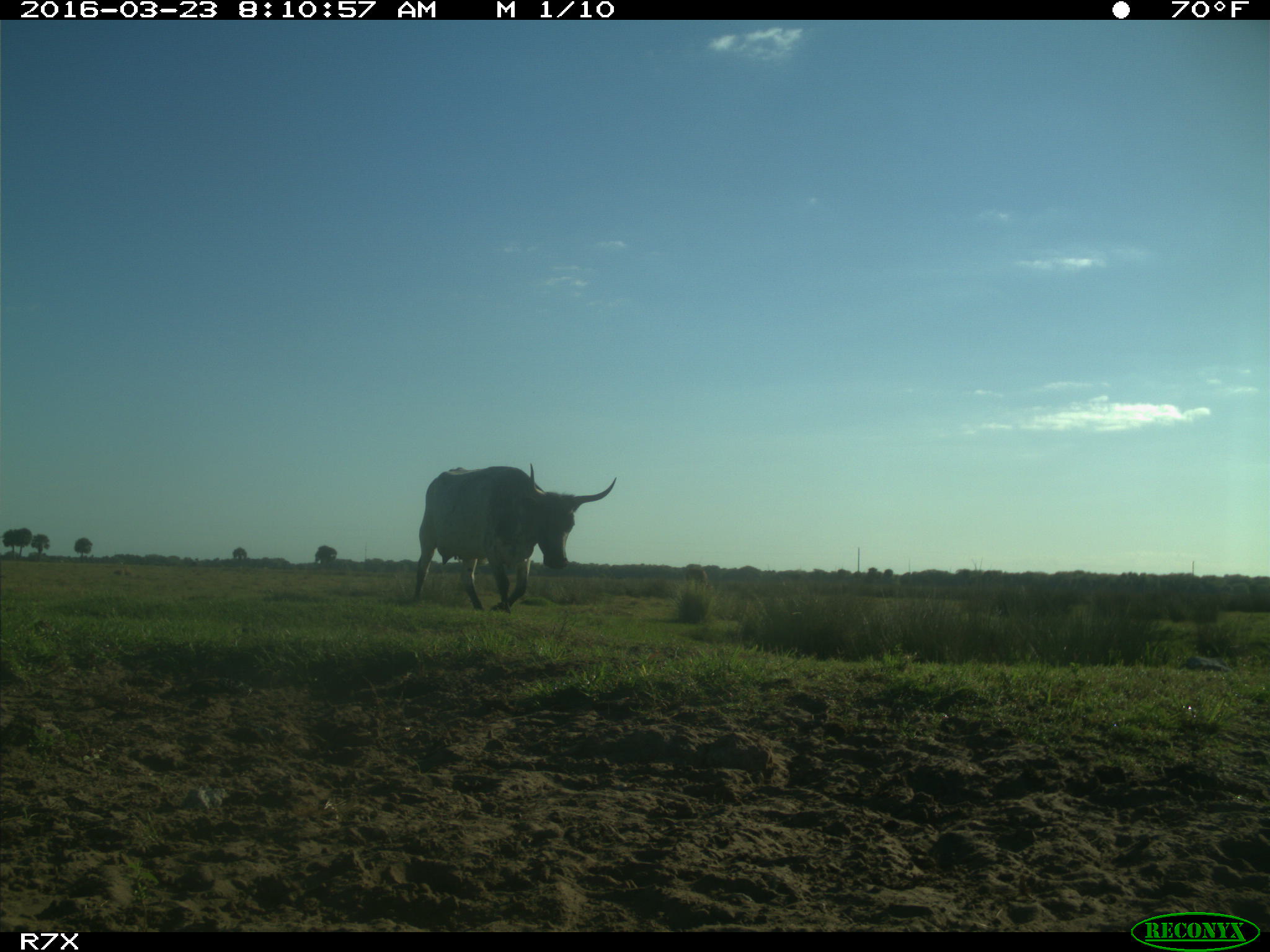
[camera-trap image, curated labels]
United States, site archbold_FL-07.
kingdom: Animalia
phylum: Chordata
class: Mammalia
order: Artiodactyla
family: Bovidae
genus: Bos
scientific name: Bos taurus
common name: domestic cow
Bos taurus (domestic cow).